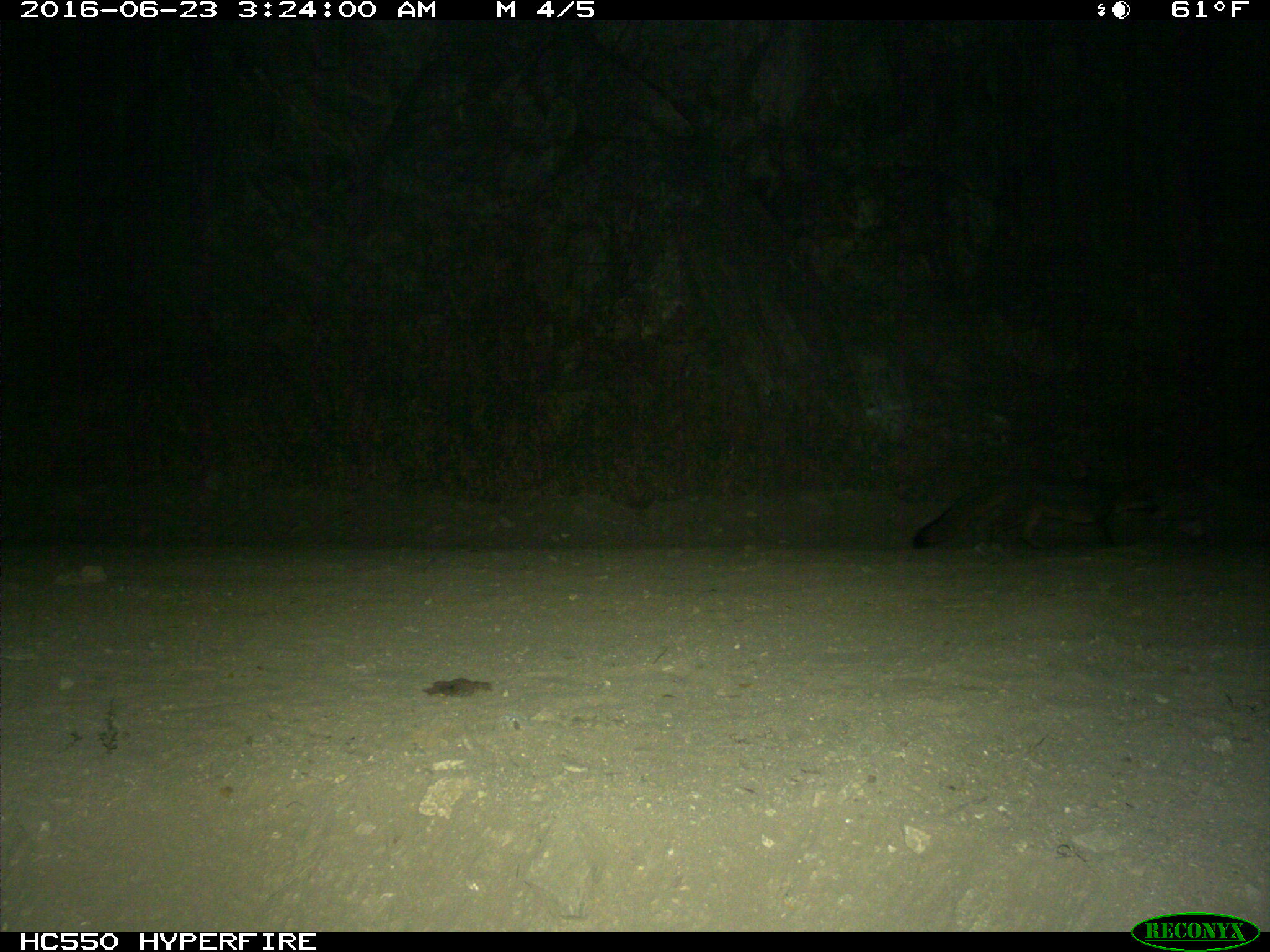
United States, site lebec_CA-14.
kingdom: Animalia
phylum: Chordata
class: Mammalia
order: Carnivora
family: Canidae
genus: Urocyon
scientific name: Urocyon cinereoargenteus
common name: gray fox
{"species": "Urocyon cinereoargenteus (gray fox)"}